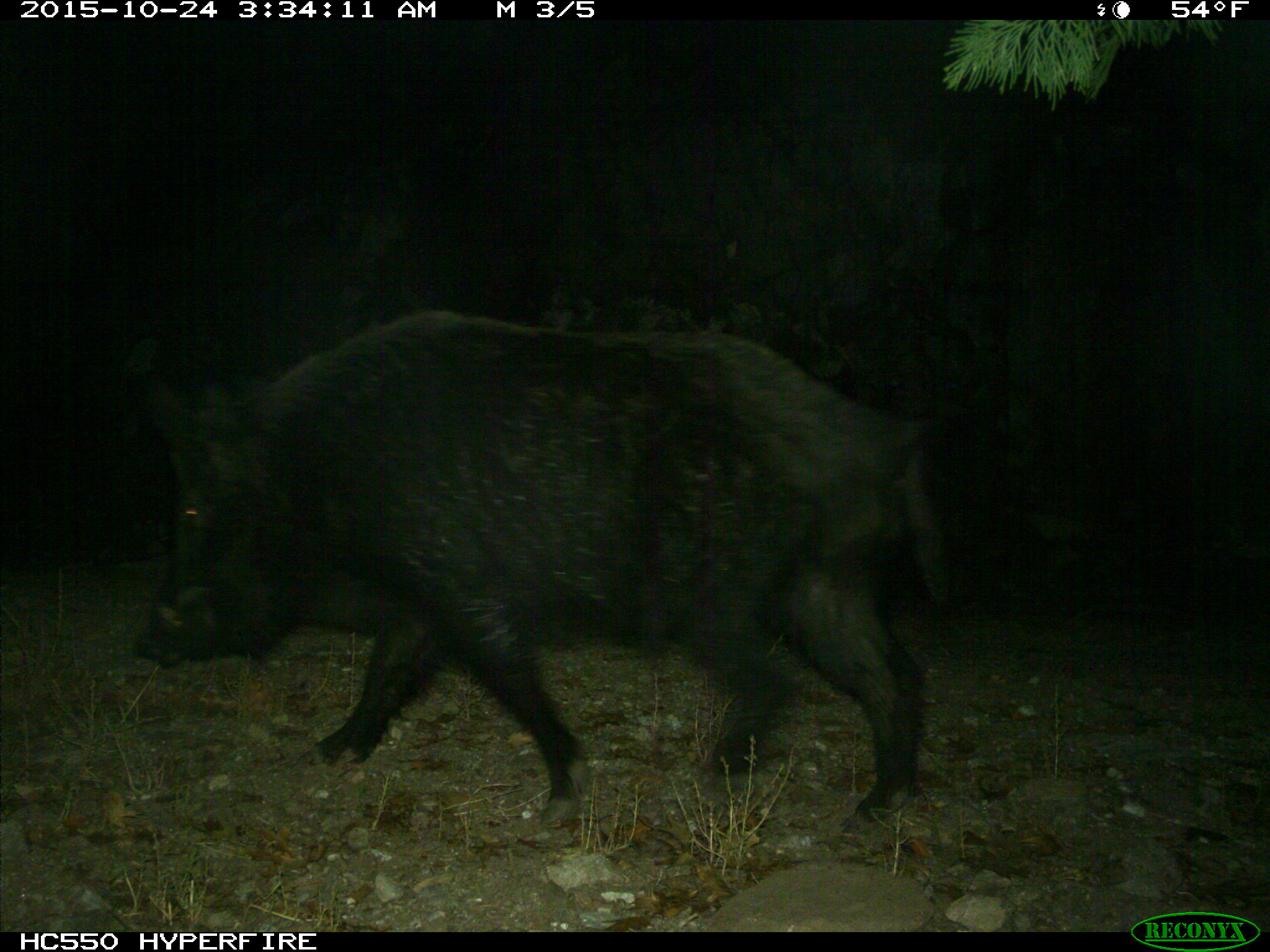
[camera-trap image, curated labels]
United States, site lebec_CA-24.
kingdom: Animalia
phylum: Chordata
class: Mammalia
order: Artiodactyla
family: Suidae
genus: Sus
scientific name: Sus scrofa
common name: wild boar